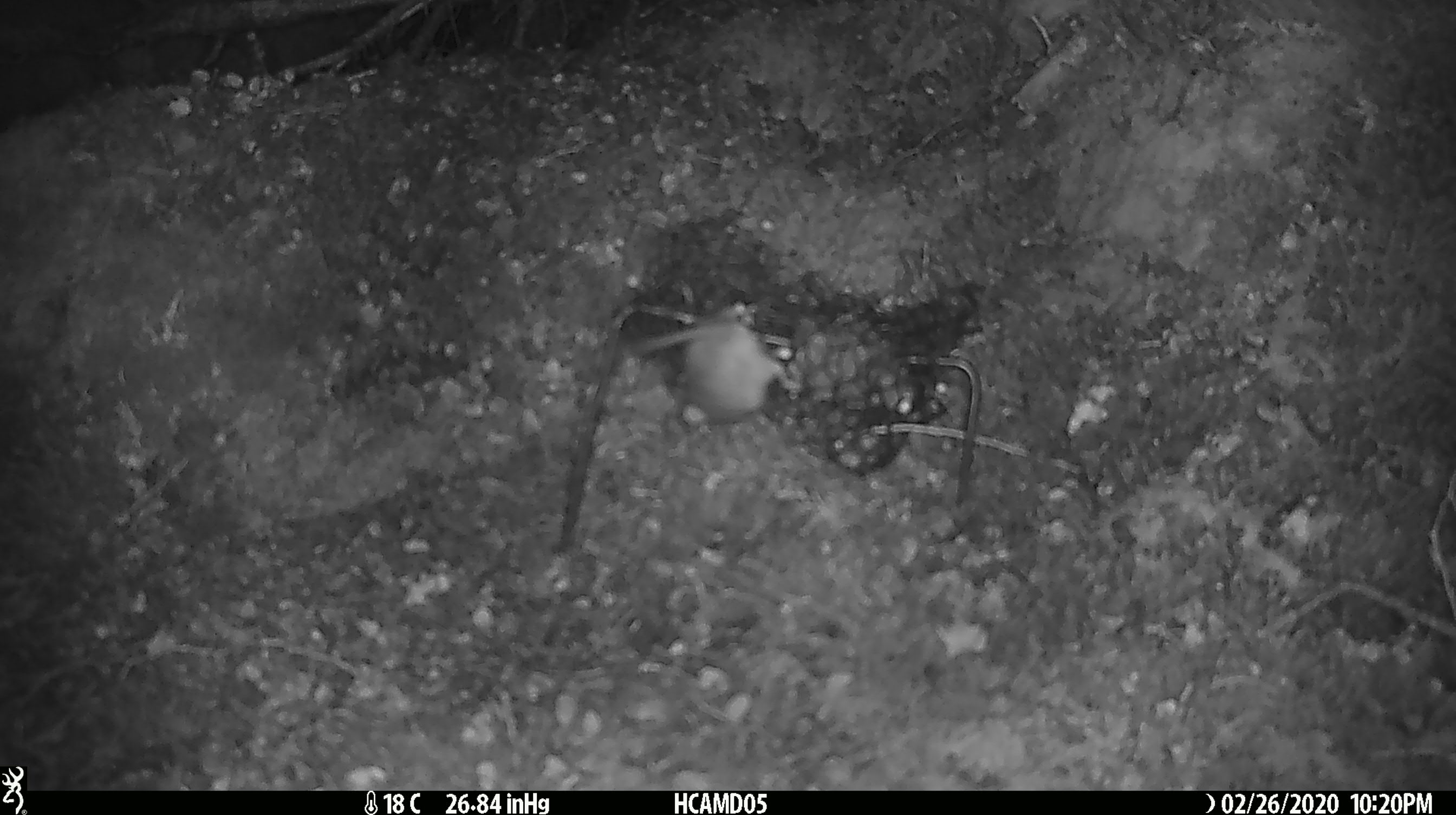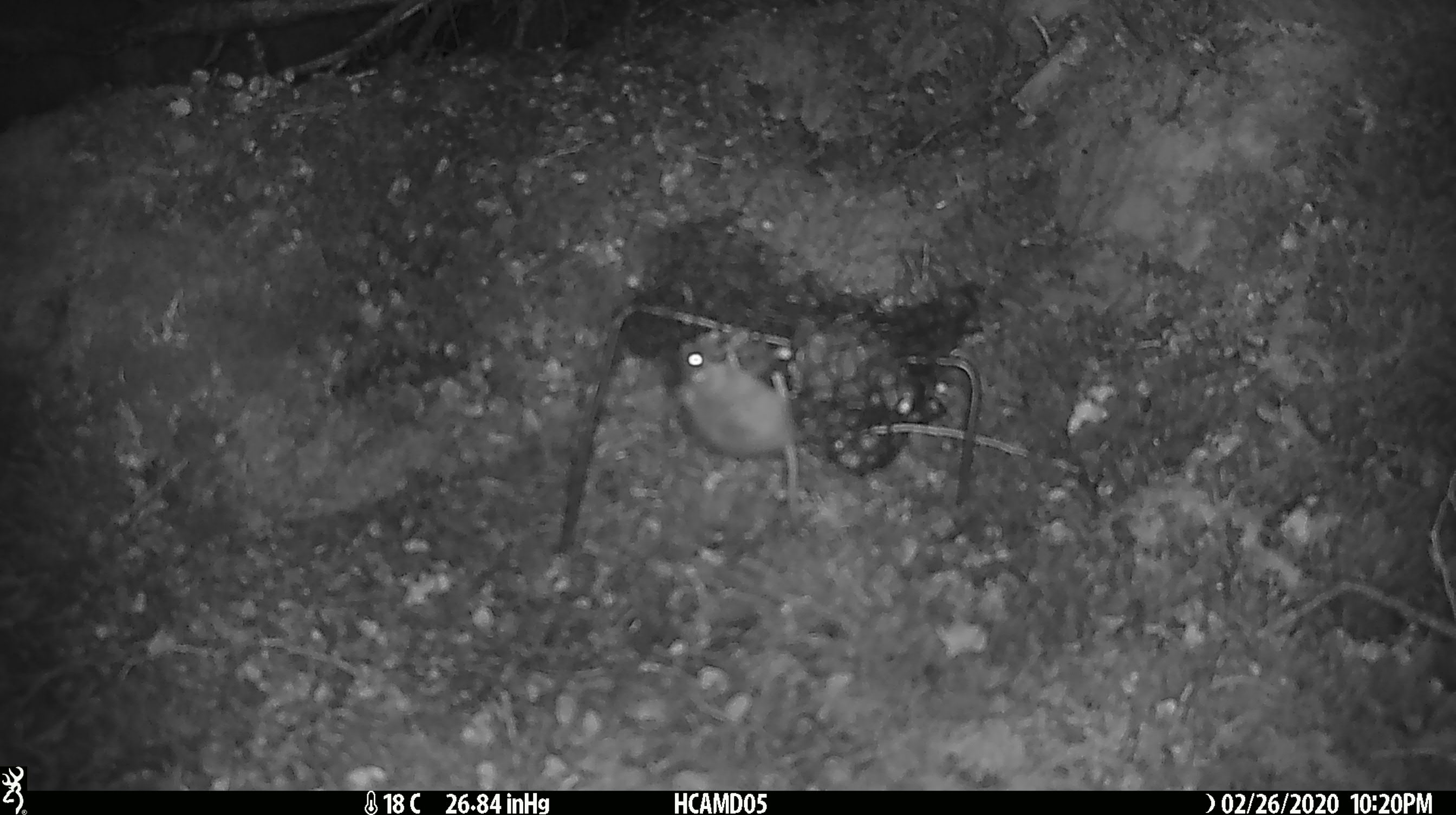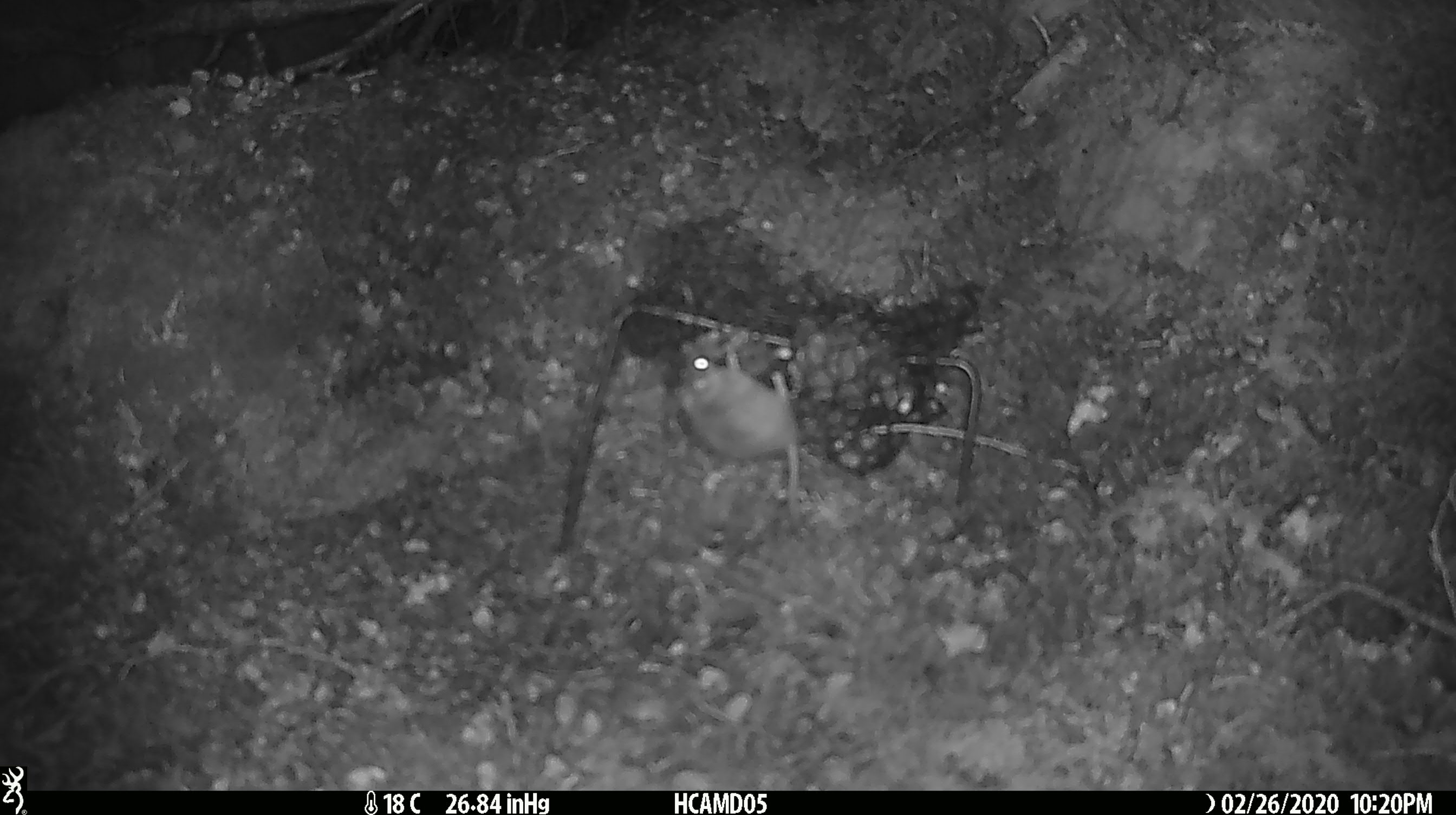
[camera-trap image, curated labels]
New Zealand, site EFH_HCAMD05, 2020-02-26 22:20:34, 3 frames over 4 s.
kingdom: Animalia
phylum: Chordata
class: Mammalia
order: Rodentia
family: Muridae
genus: Mus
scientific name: Mus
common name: mouse